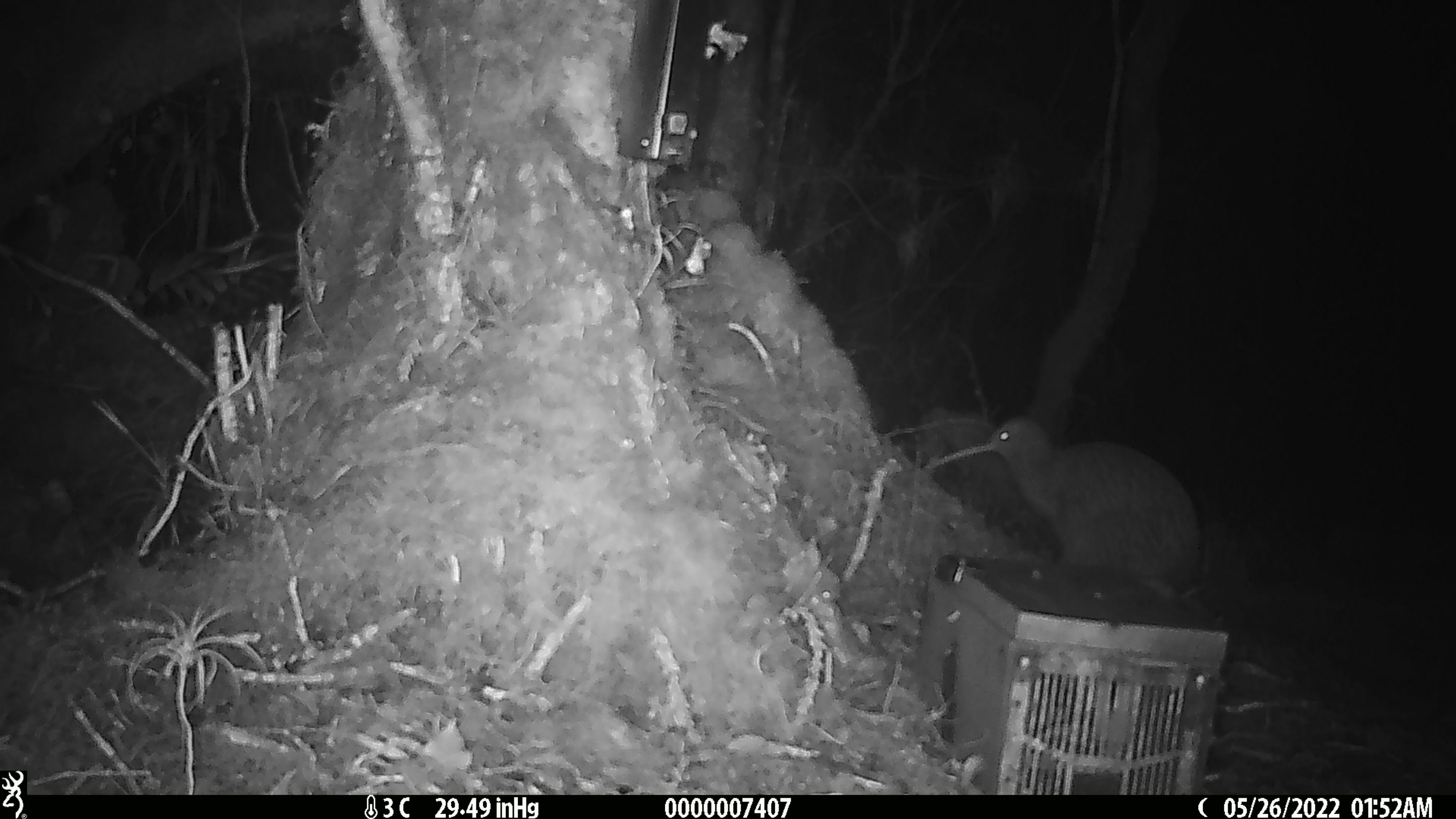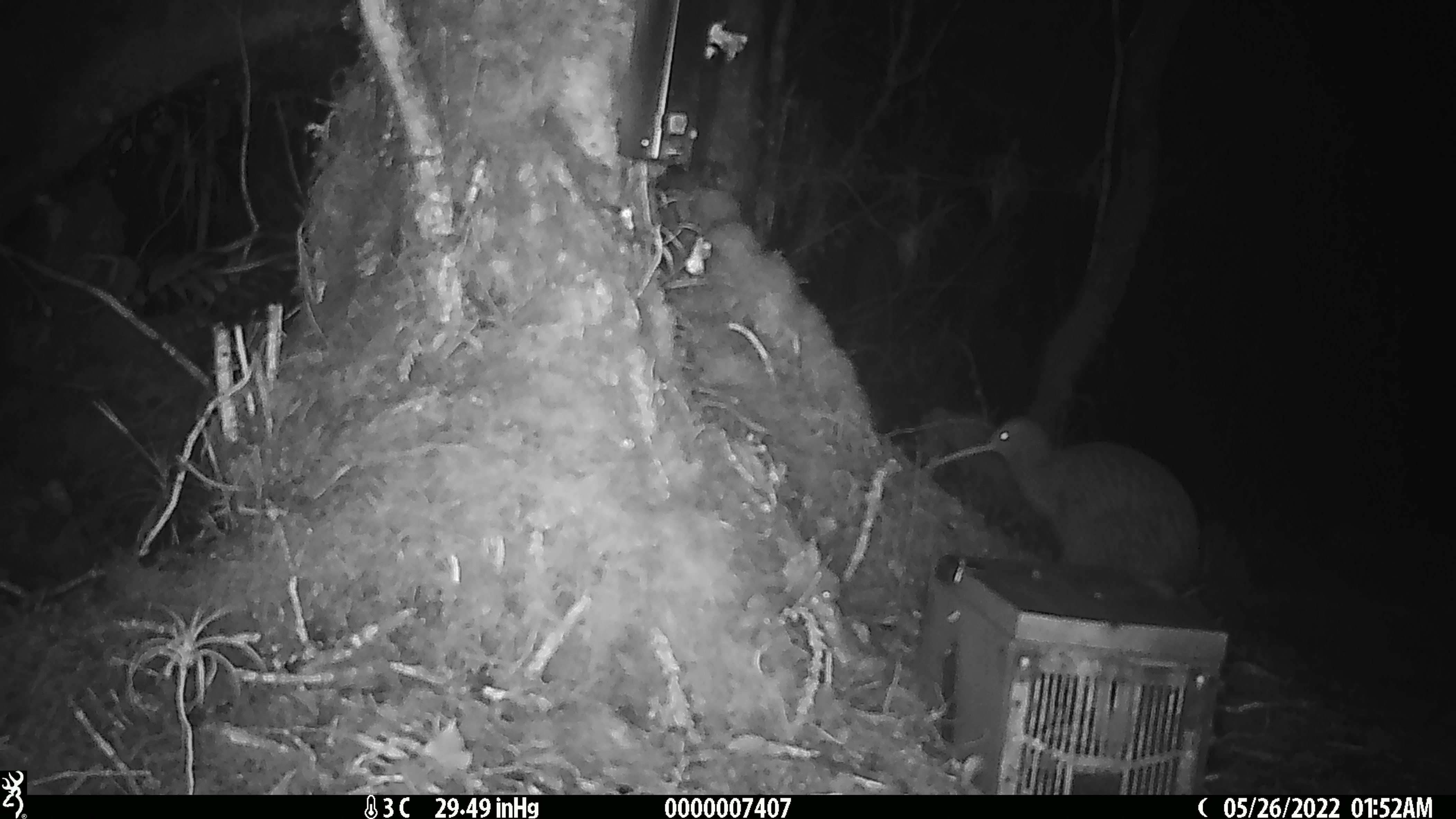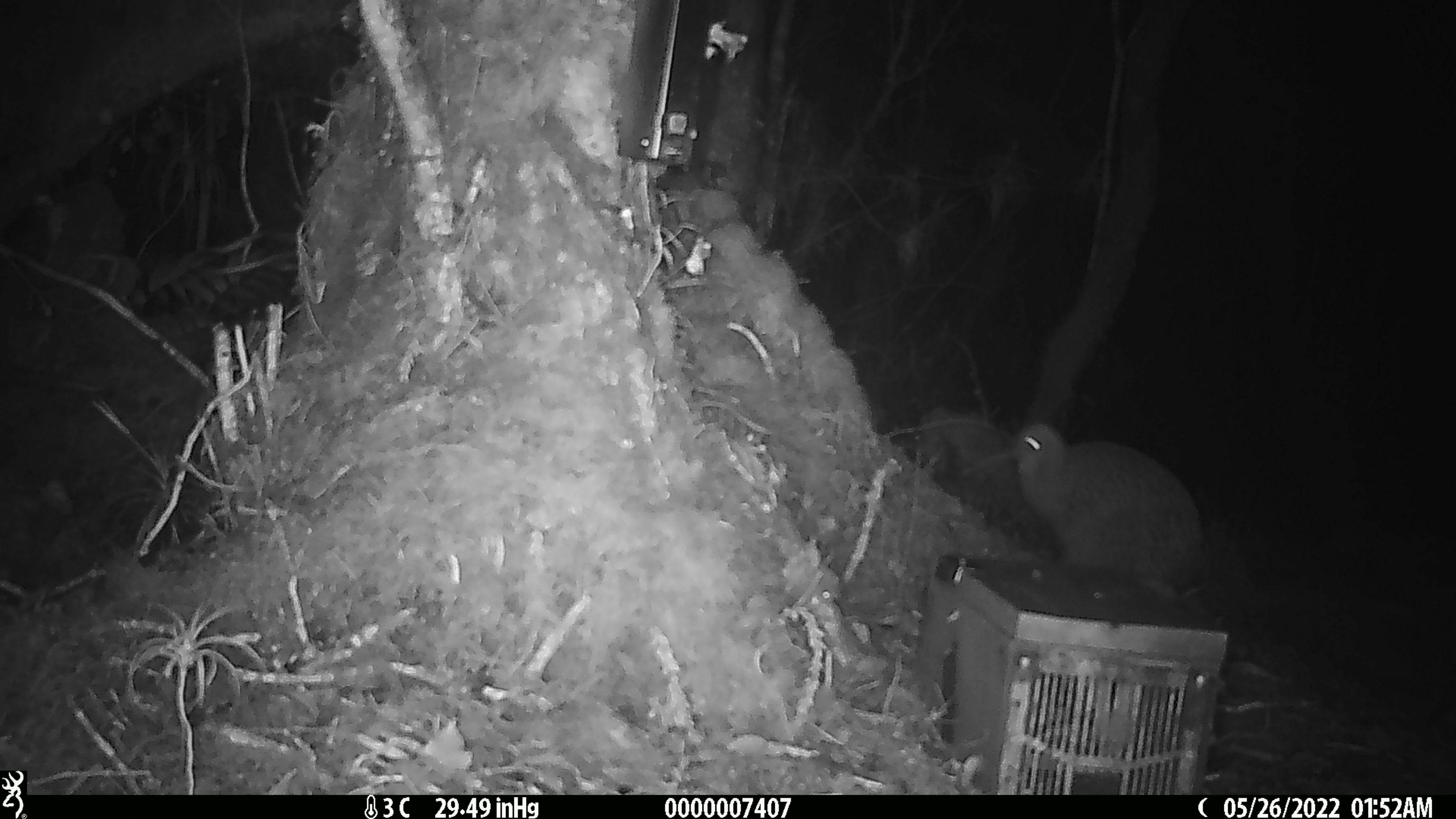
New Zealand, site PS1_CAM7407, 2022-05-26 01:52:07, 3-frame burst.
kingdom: Animalia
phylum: Chordata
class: Aves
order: Apterygiformes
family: Apterygidae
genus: Apteryx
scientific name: Apteryx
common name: kiwi